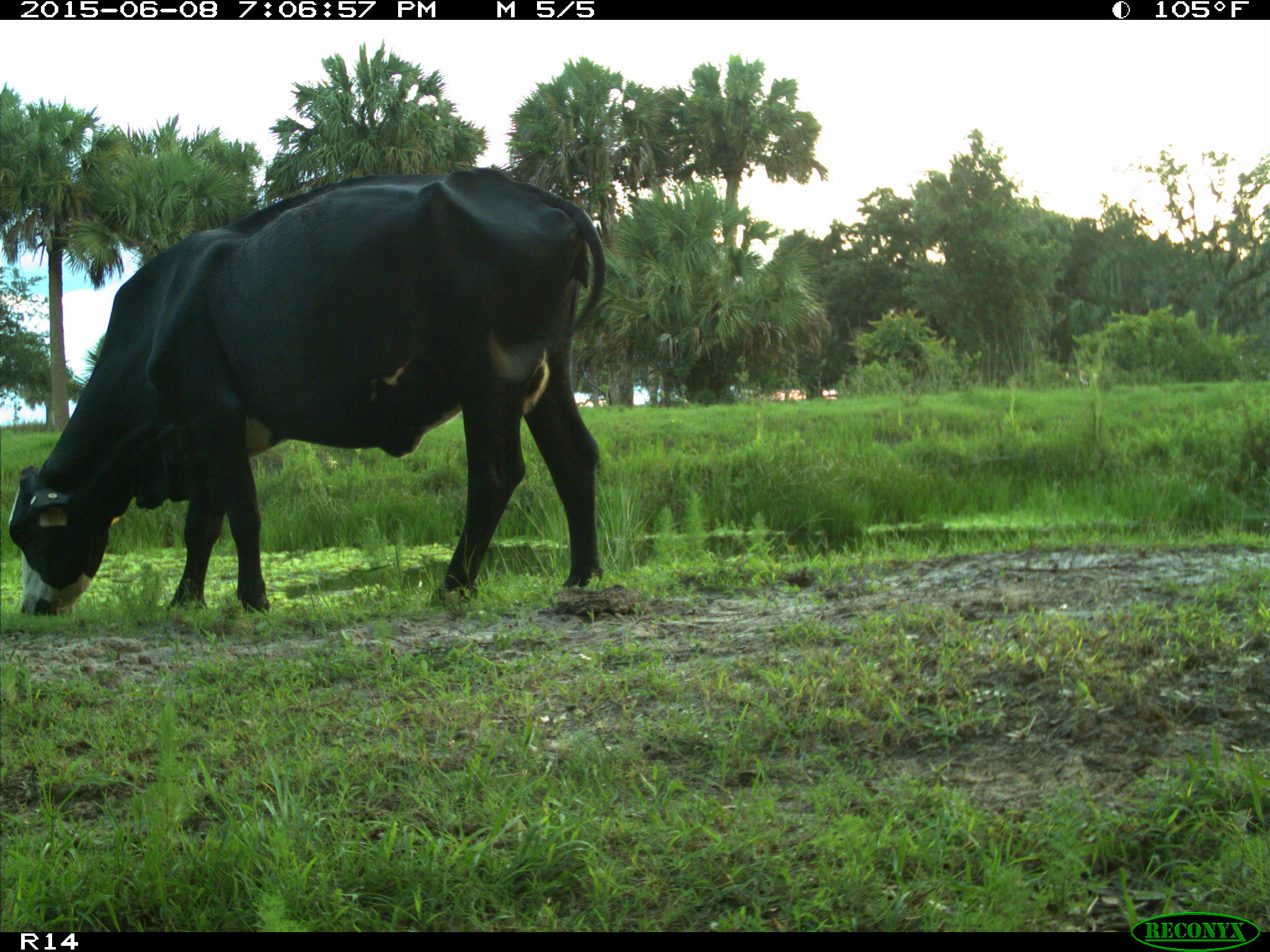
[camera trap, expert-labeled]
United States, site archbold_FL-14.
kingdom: Animalia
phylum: Chordata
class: Mammalia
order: Artiodactyla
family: Bovidae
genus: Bos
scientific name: Bos taurus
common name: domestic cow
Bos taurus (domestic cow).